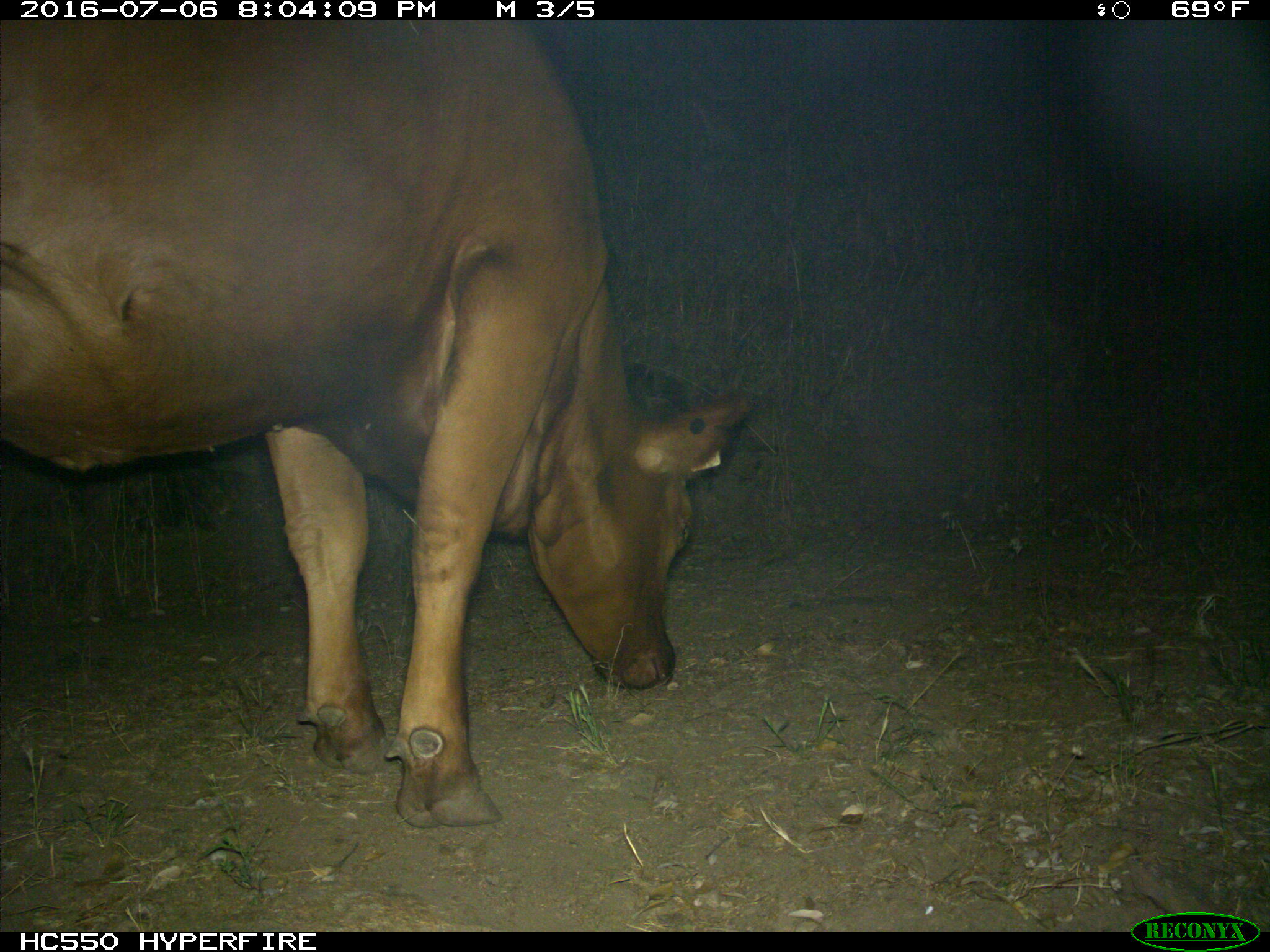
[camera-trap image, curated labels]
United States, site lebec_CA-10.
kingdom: Animalia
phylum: Chordata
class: Mammalia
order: Artiodactyla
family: Bovidae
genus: Bos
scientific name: Bos taurus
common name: domestic cow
Bos taurus (domestic cow).